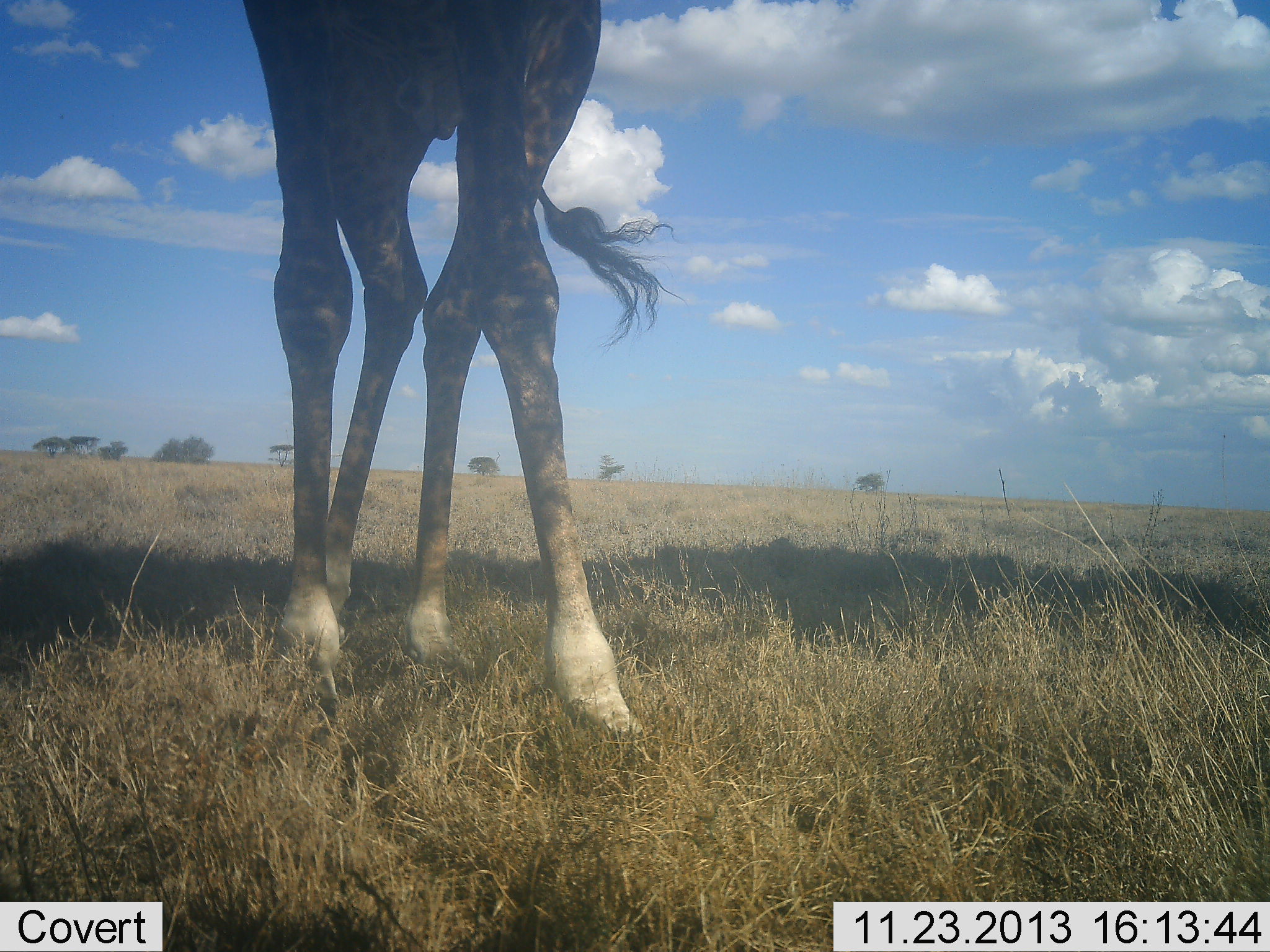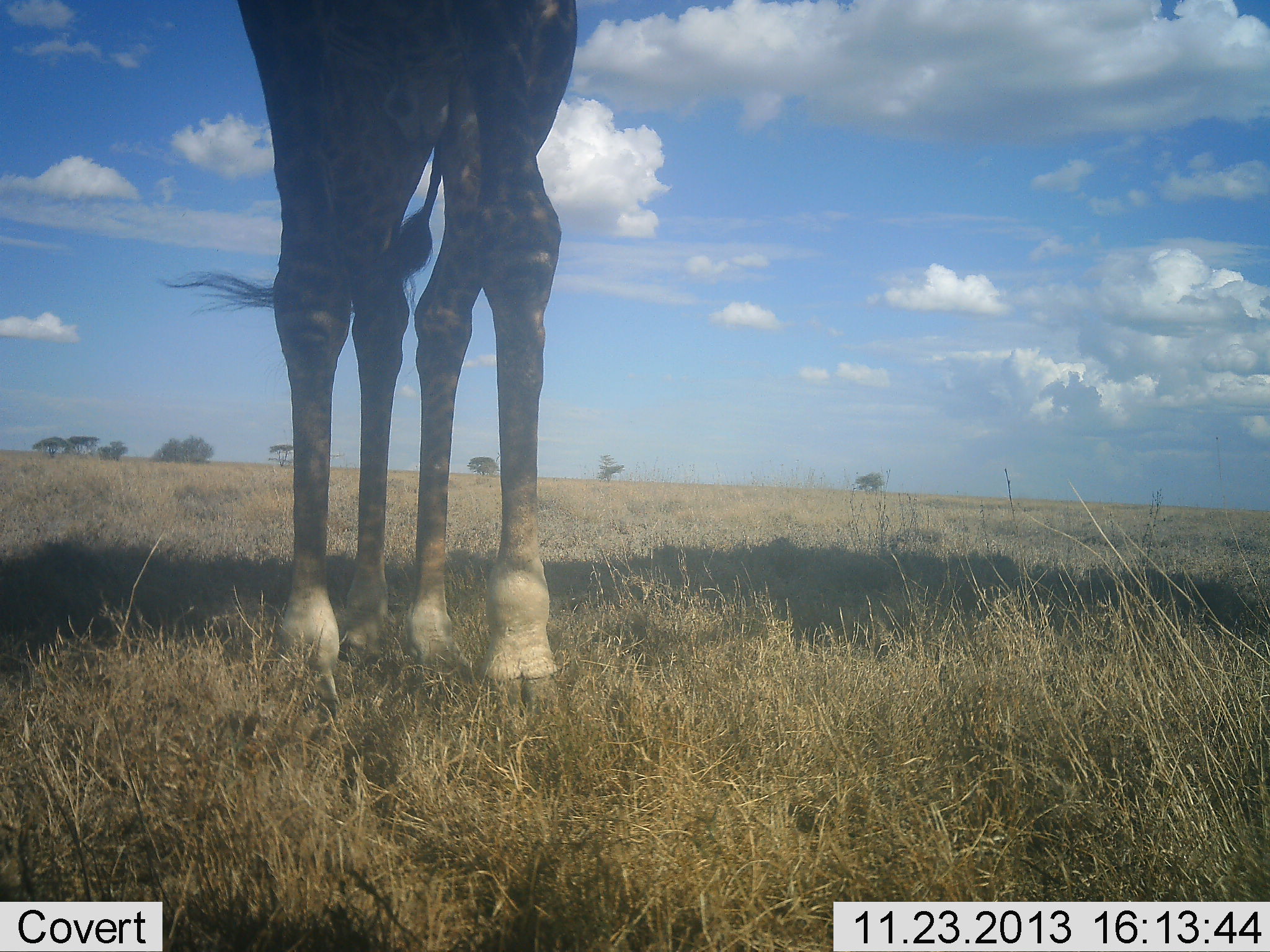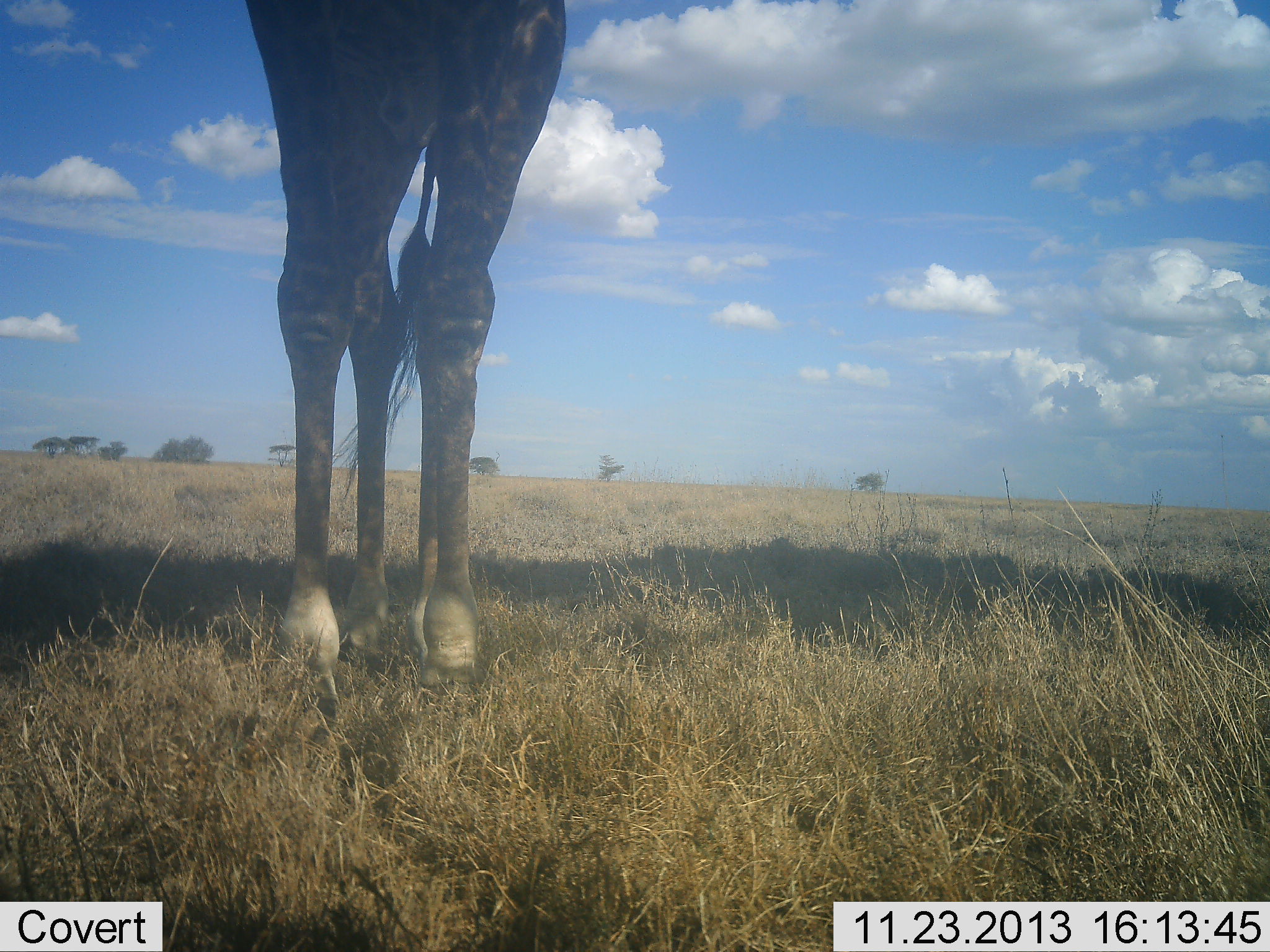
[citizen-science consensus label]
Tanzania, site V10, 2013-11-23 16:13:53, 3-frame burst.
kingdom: Animalia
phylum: Chordata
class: Mammalia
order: Artiodactyla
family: Giraffidae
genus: Giraffa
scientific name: Giraffa camelopardalis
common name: giraffe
Giraffe (Giraffa camelopardalis), count 1. Behavior (volunteer vote fractions): standing 84%, resting 0%, moving 24%, interacting 0%. Young present (vote fraction): 0%. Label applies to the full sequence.